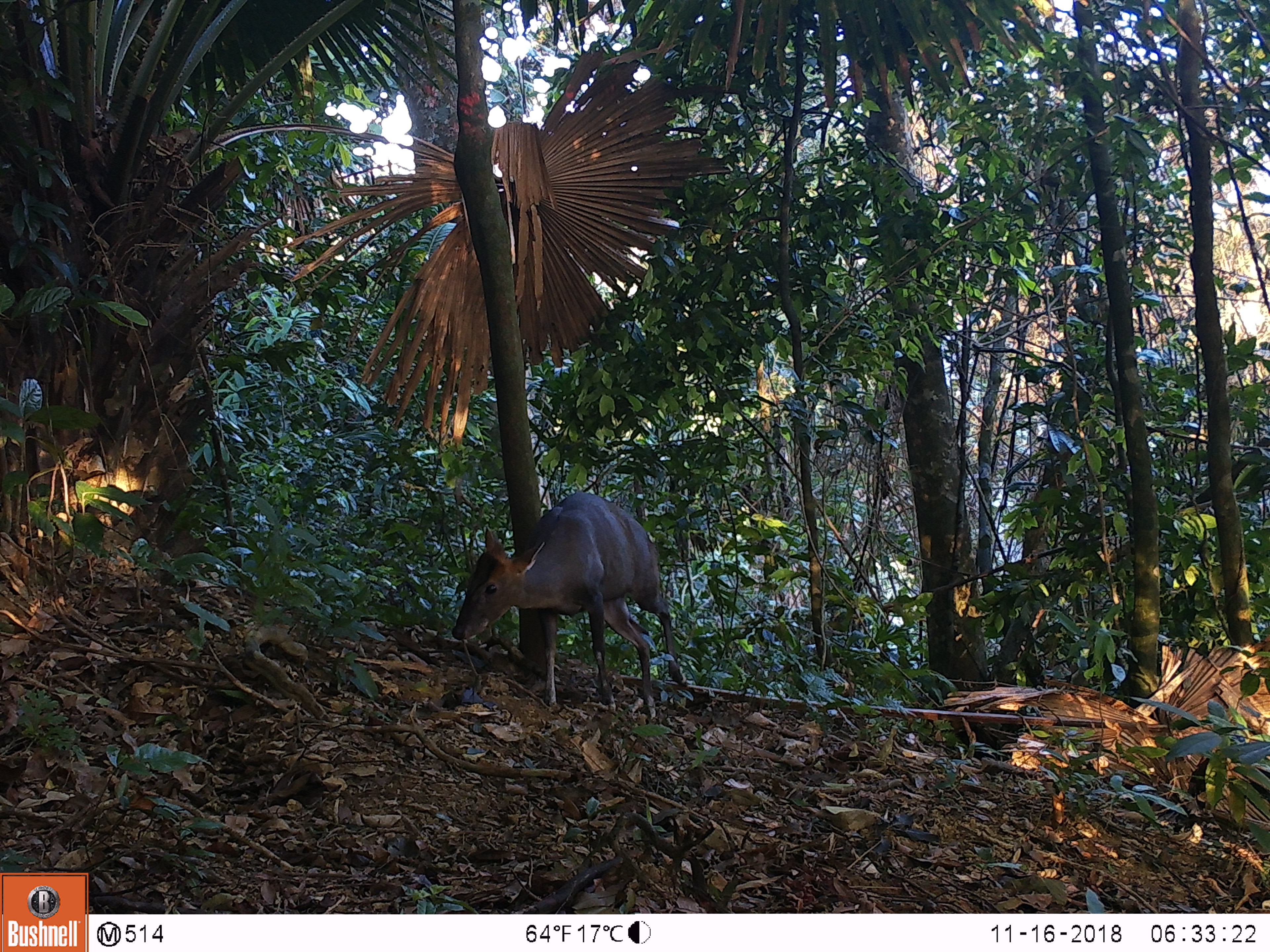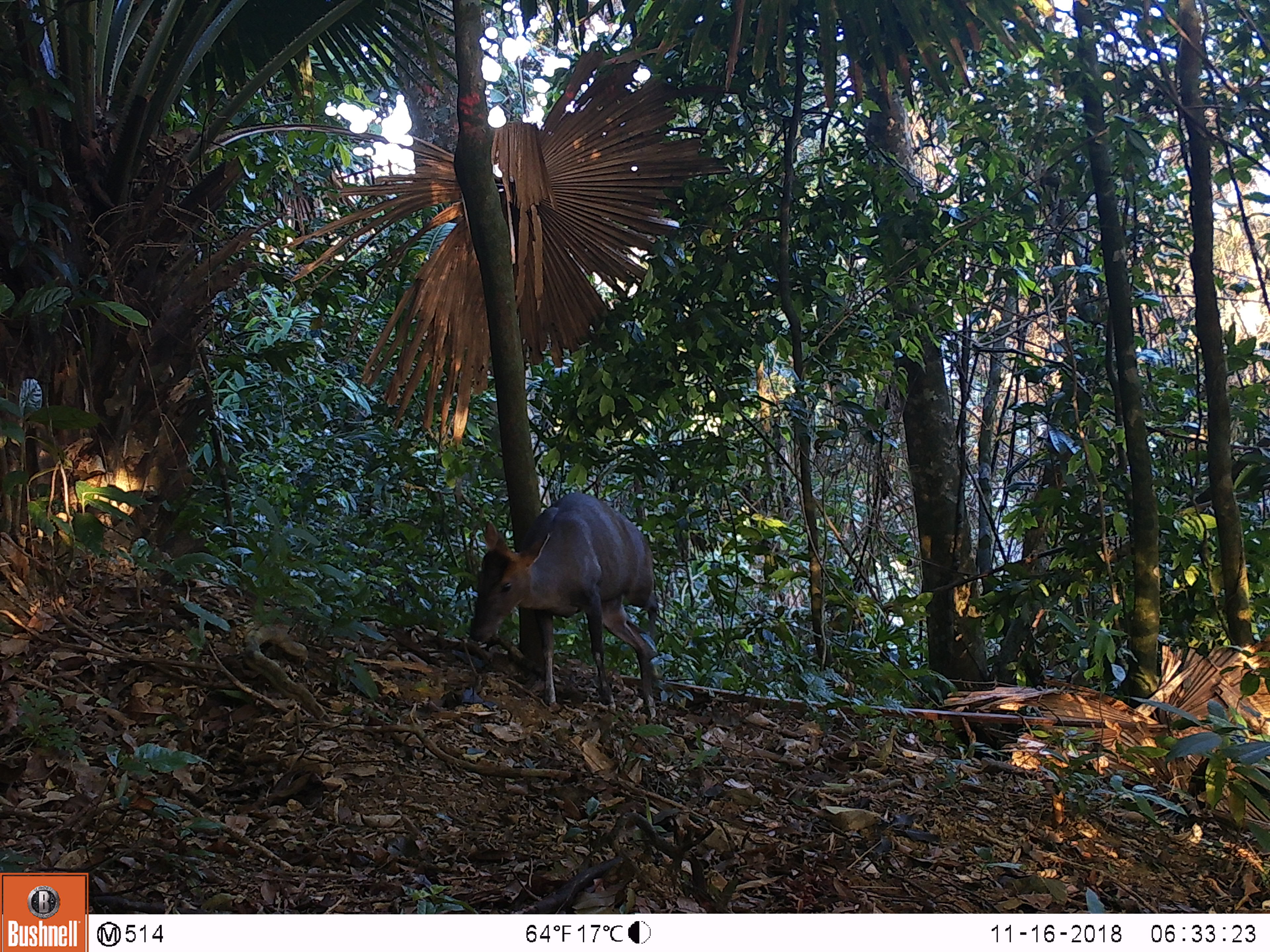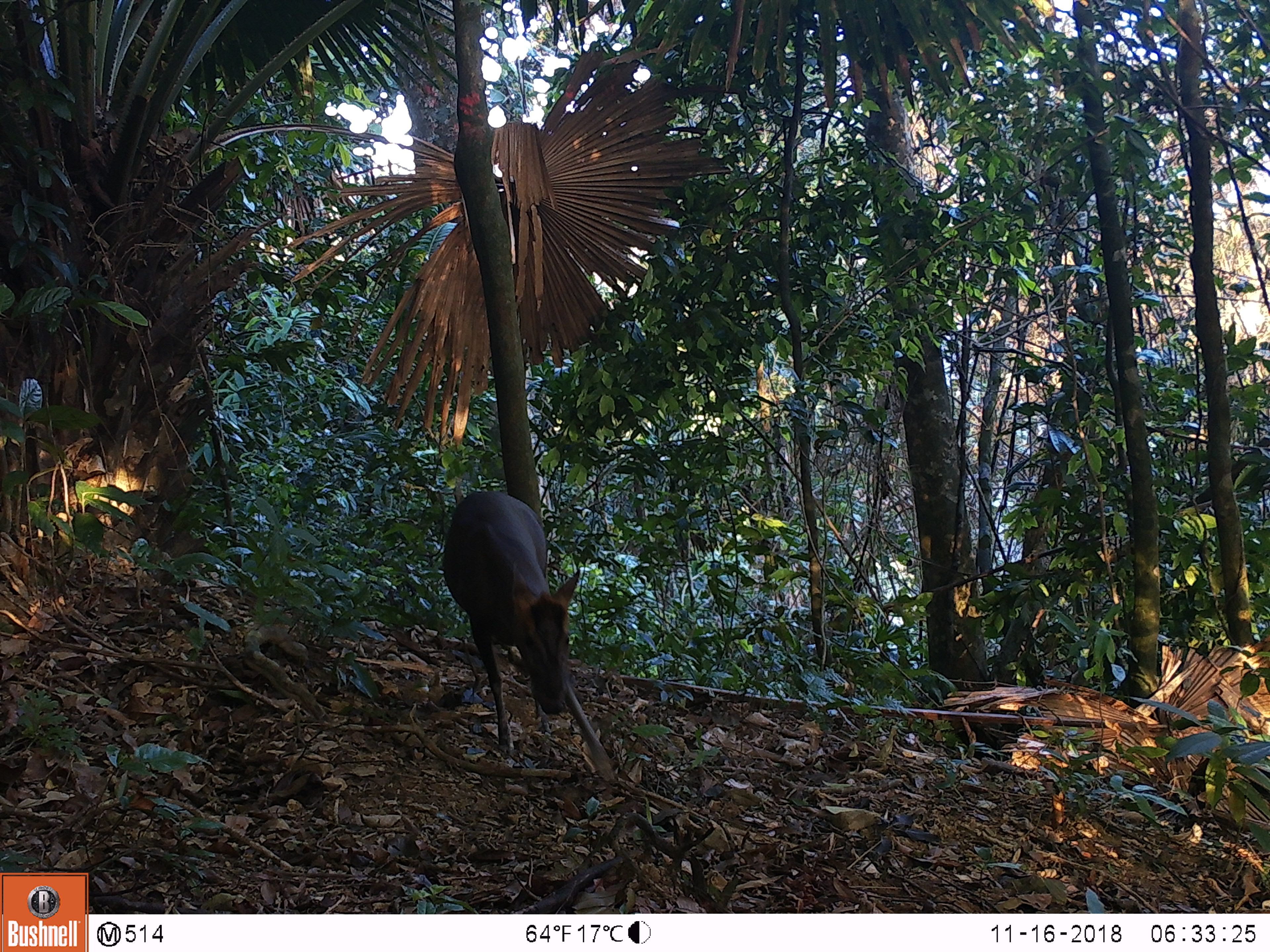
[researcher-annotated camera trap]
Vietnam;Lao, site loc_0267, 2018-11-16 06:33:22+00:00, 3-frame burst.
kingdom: Animalia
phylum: Chordata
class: Mammalia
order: Artiodactyla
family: Cervidae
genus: Muntiacus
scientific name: Muntiacus rooseveltorum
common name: roosevelt's muntjac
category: roosevelts muntjac group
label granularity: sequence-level